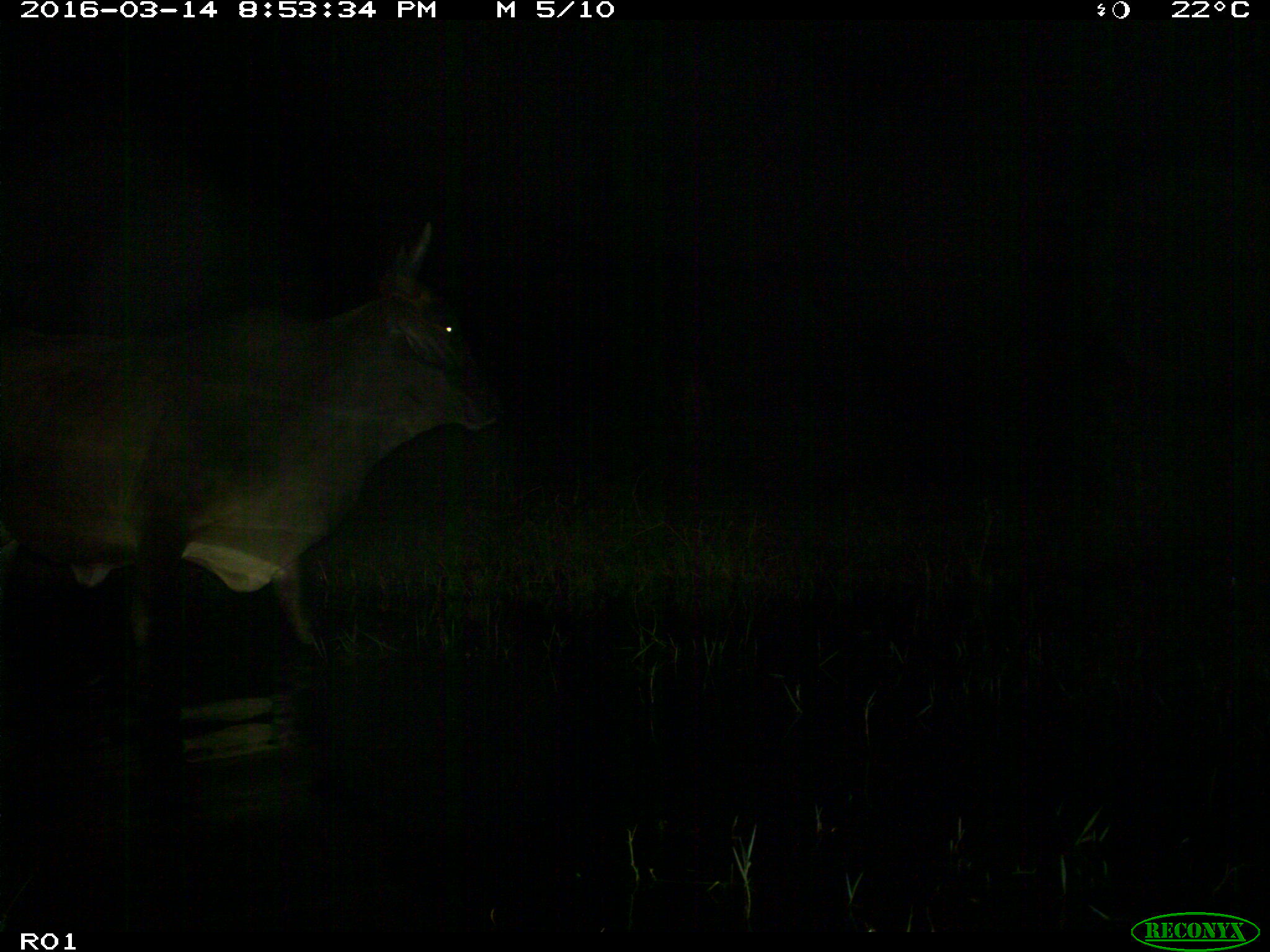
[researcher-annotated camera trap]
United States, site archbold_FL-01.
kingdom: Animalia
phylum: Chordata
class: Mammalia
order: Artiodactyla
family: Bovidae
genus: Bos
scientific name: Bos taurus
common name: domestic cow